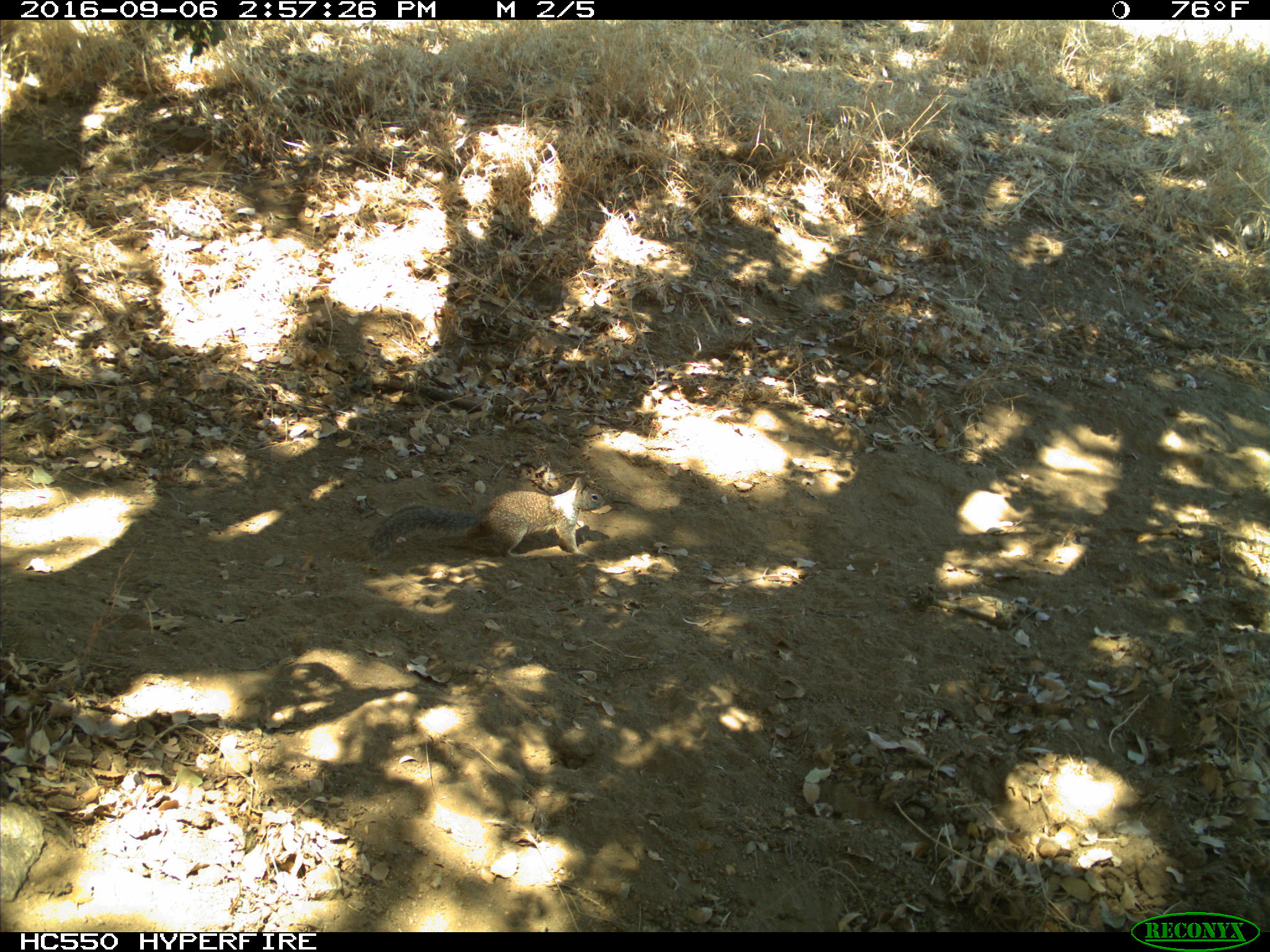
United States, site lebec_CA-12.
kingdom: Animalia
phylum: Chordata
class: Mammalia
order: Rodentia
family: Sciuridae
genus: Otospermophilus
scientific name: Otospermophilus beecheyi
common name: california ground squirrel